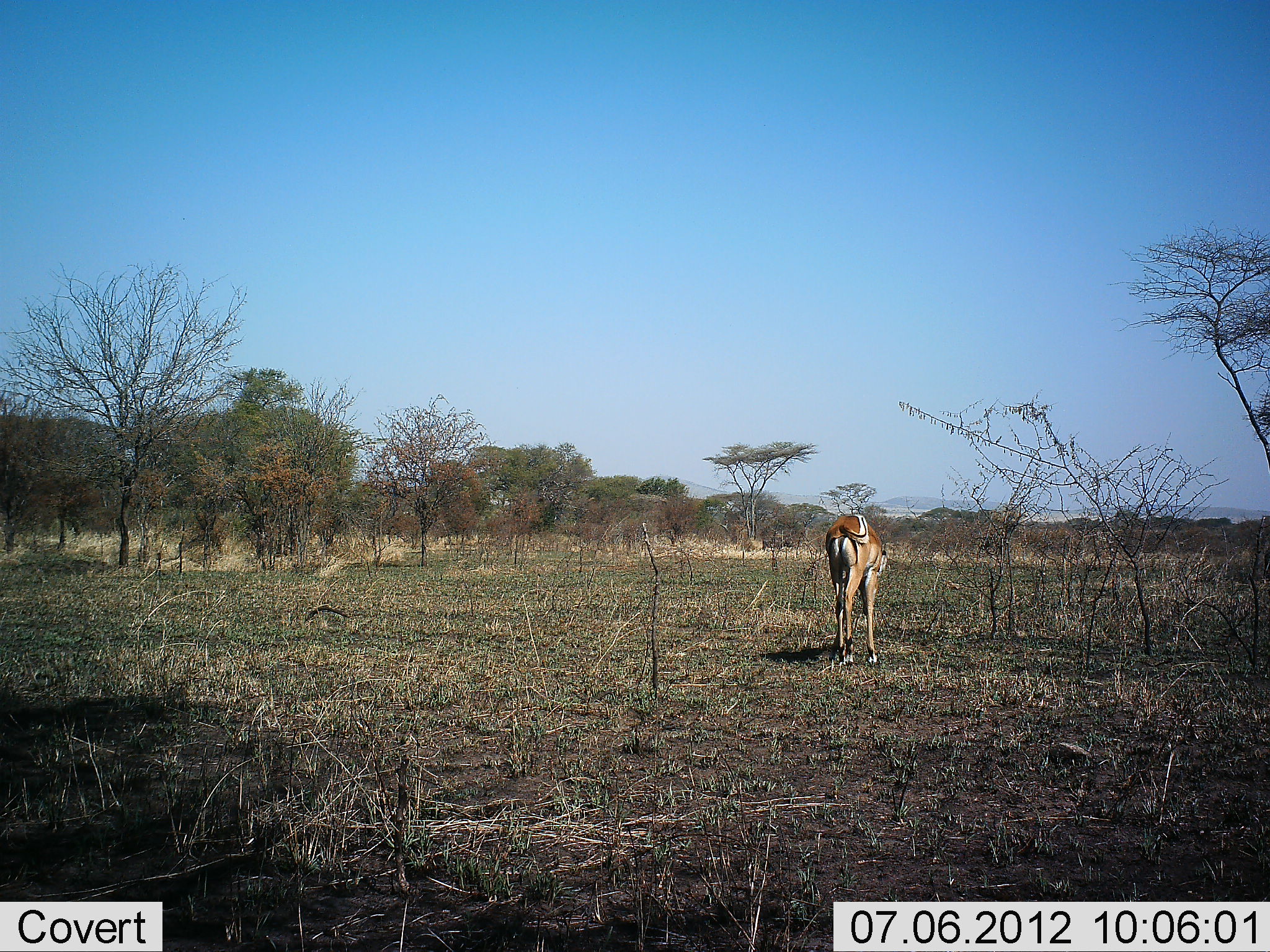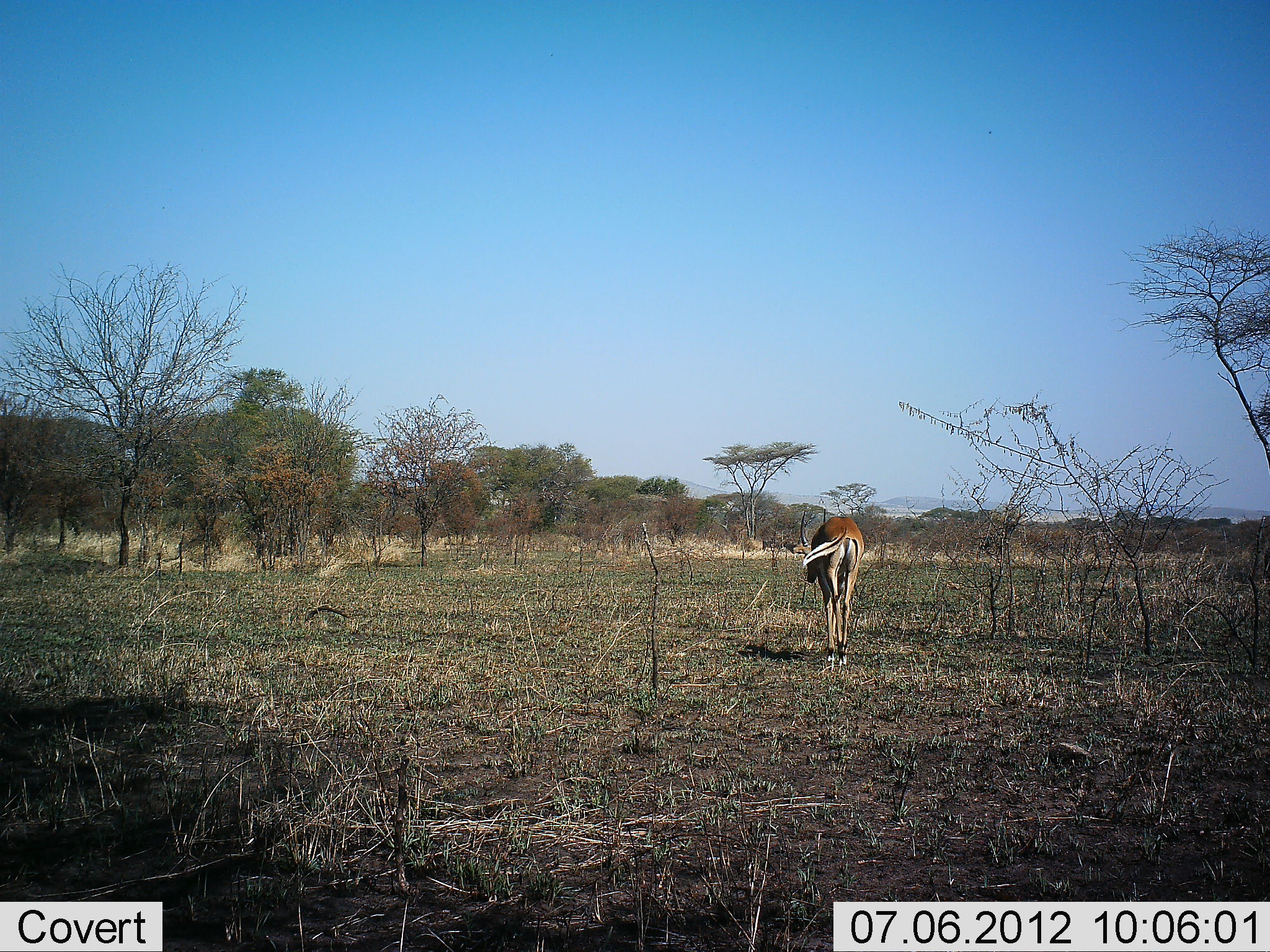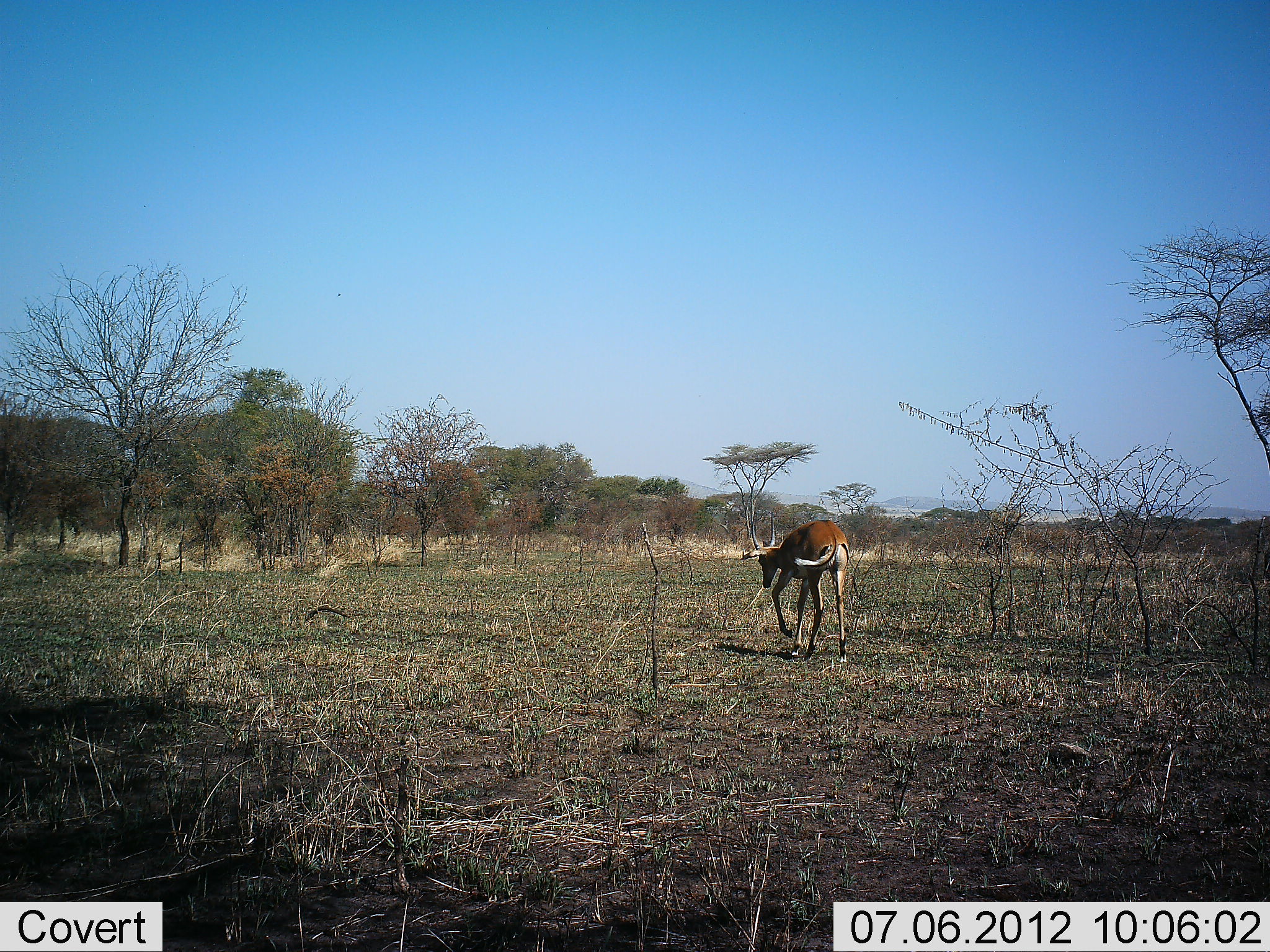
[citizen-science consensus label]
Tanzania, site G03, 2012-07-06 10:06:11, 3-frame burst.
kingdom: Animalia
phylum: Chordata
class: Mammalia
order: Artiodactyla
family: Bovidae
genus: Aepyceros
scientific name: Aepyceros melampus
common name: impala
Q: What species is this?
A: Impala (Aepyceros melampus).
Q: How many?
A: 1.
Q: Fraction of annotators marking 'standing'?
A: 10%.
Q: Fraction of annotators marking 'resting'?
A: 0%.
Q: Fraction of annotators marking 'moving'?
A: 80%.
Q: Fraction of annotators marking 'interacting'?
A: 0%.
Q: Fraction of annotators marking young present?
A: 0%.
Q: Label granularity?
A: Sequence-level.